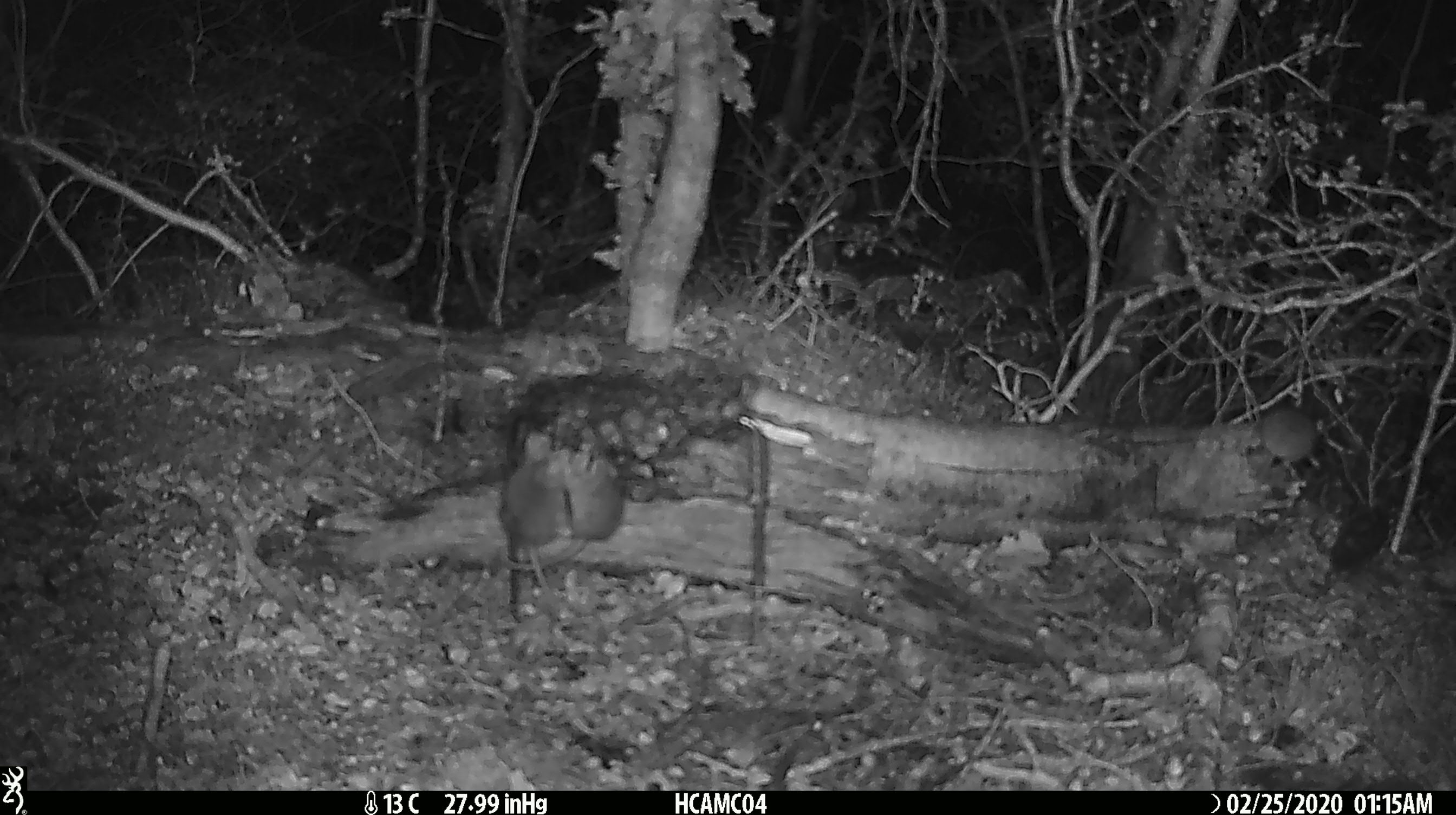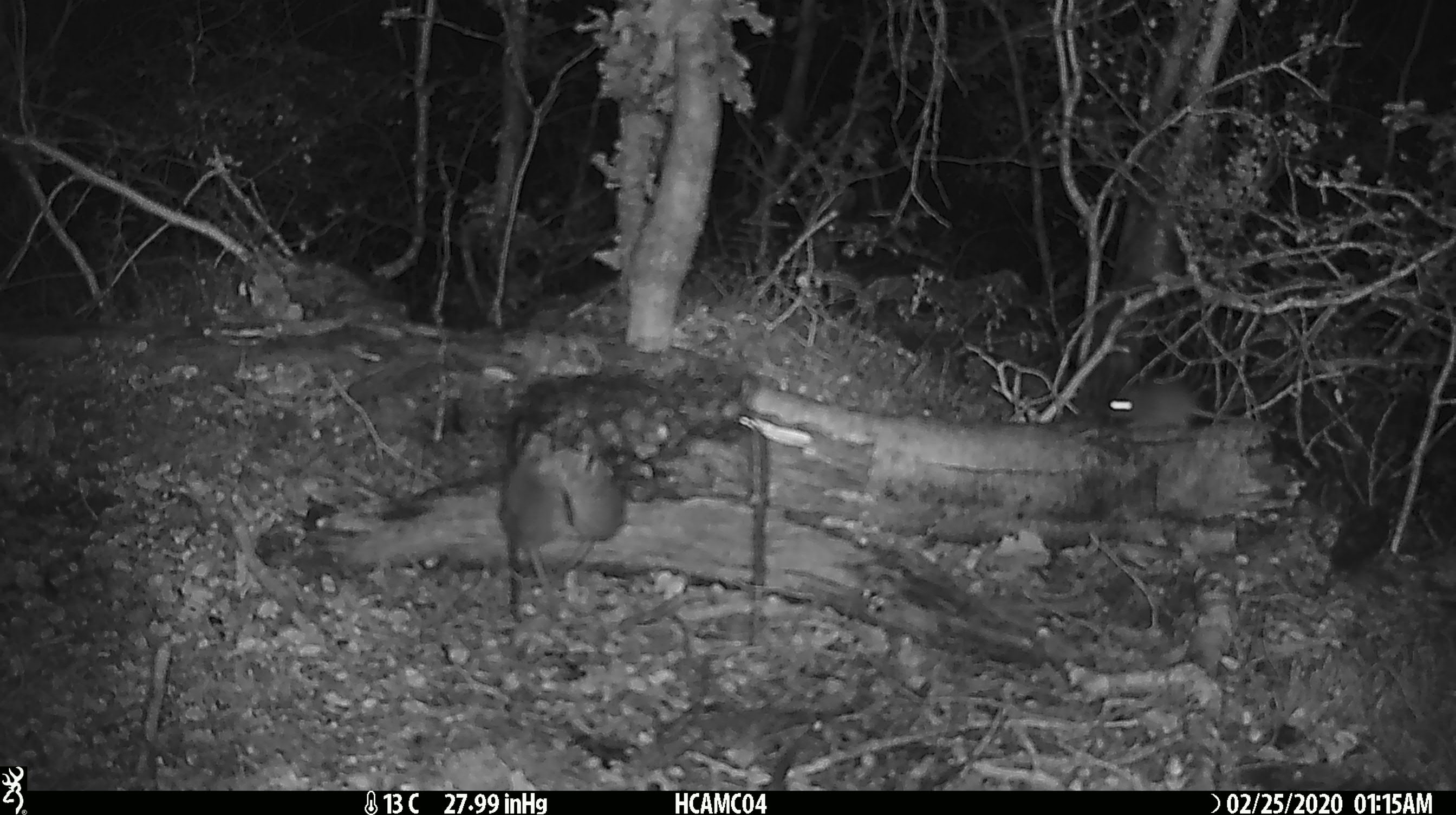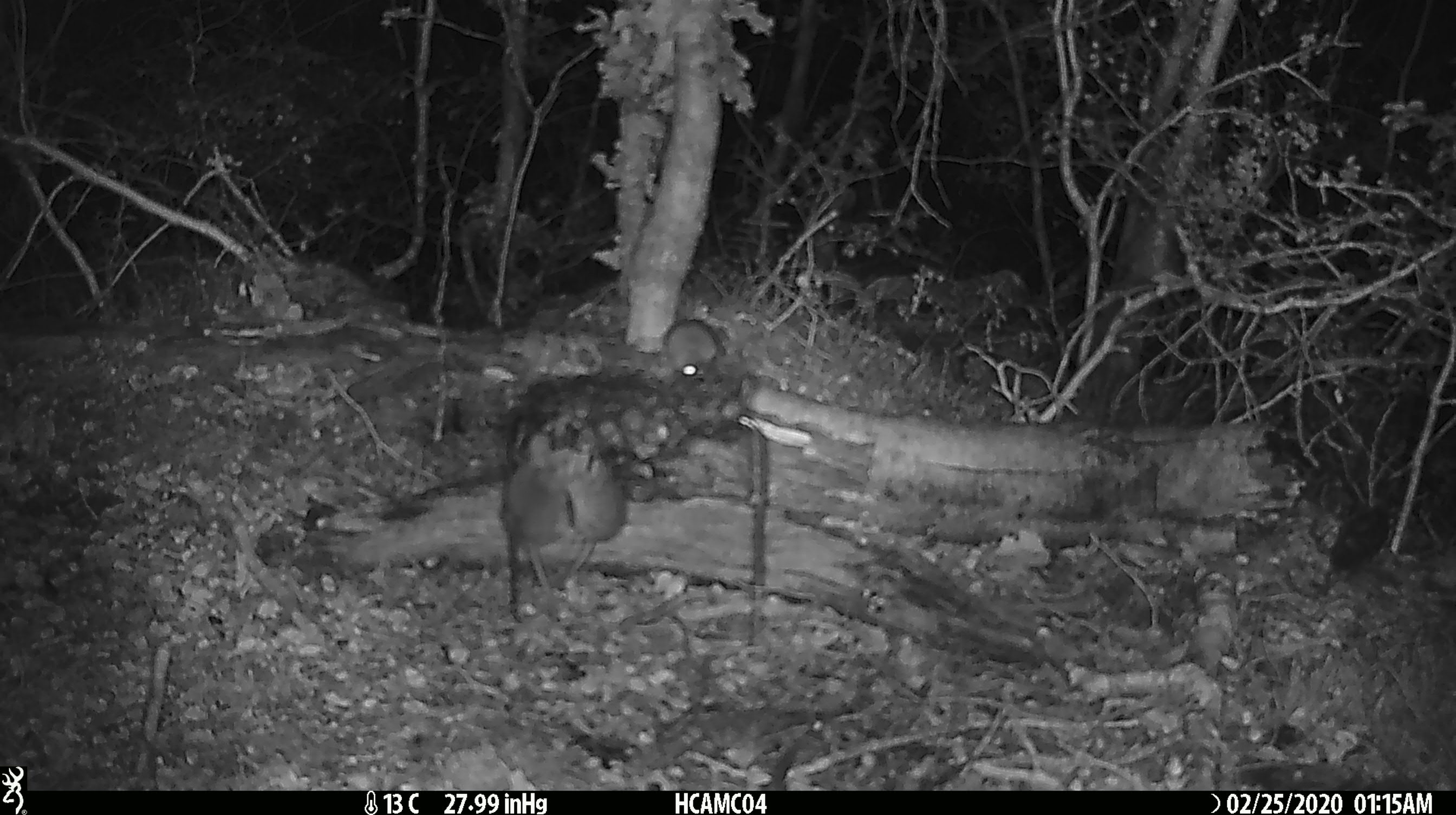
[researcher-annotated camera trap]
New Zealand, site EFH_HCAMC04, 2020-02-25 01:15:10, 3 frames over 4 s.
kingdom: Animalia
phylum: Chordata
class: Mammalia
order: Rodentia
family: Muridae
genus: Mus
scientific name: Mus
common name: mouse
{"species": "mouse (Mus)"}